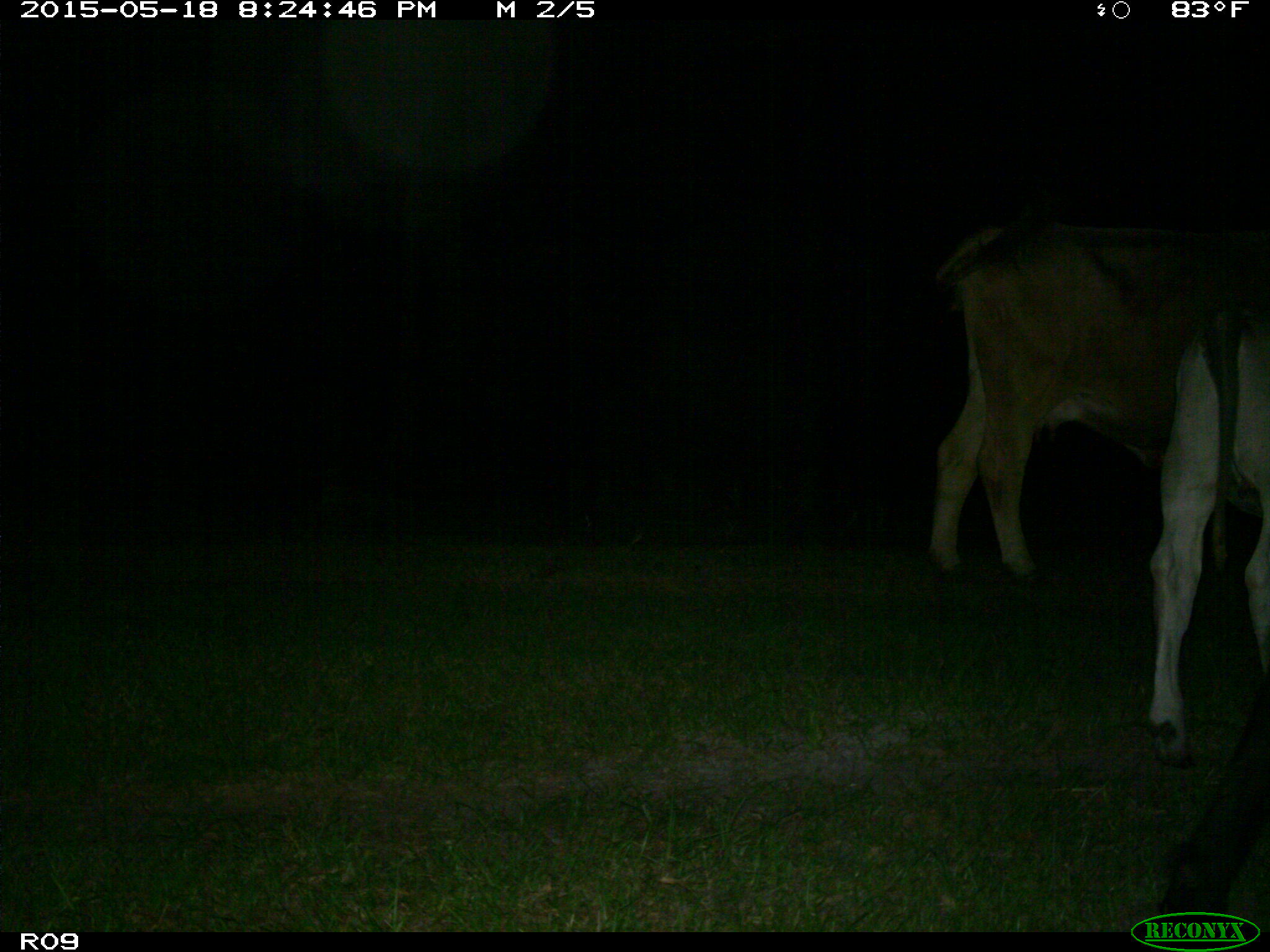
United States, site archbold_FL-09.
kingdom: Animalia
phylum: Chordata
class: Mammalia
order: Artiodactyla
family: Bovidae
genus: Bos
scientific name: Bos taurus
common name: domestic cow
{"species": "Bos taurus (domestic cow)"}